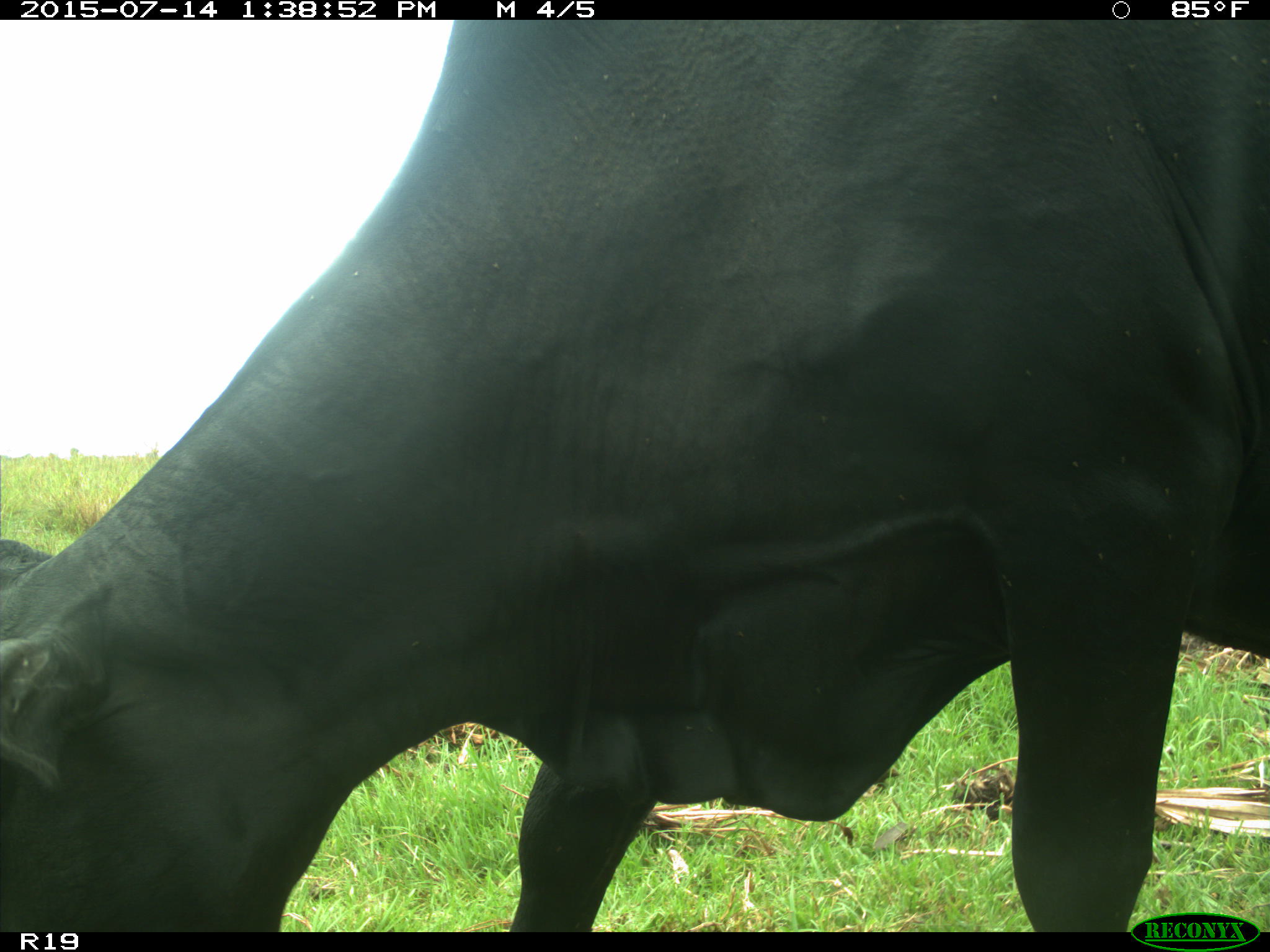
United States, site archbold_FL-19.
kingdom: Animalia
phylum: Chordata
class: Mammalia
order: Artiodactyla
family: Bovidae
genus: Bos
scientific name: Bos taurus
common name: domestic cow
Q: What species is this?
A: Bos taurus (domestic cow).